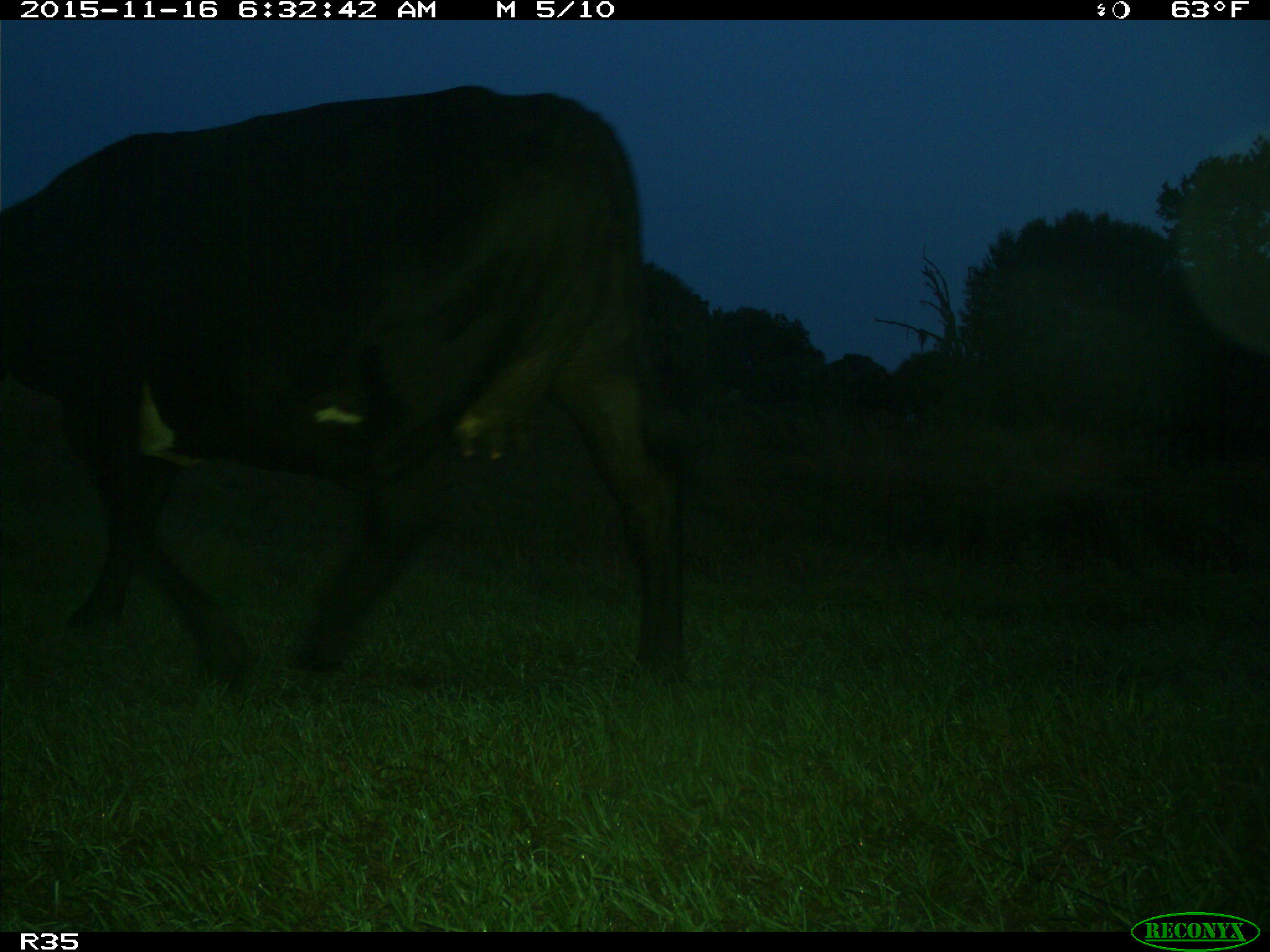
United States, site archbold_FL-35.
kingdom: Animalia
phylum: Chordata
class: Mammalia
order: Artiodactyla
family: Bovidae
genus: Bos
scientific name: Bos taurus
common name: domestic cow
Bos taurus (domestic cow).